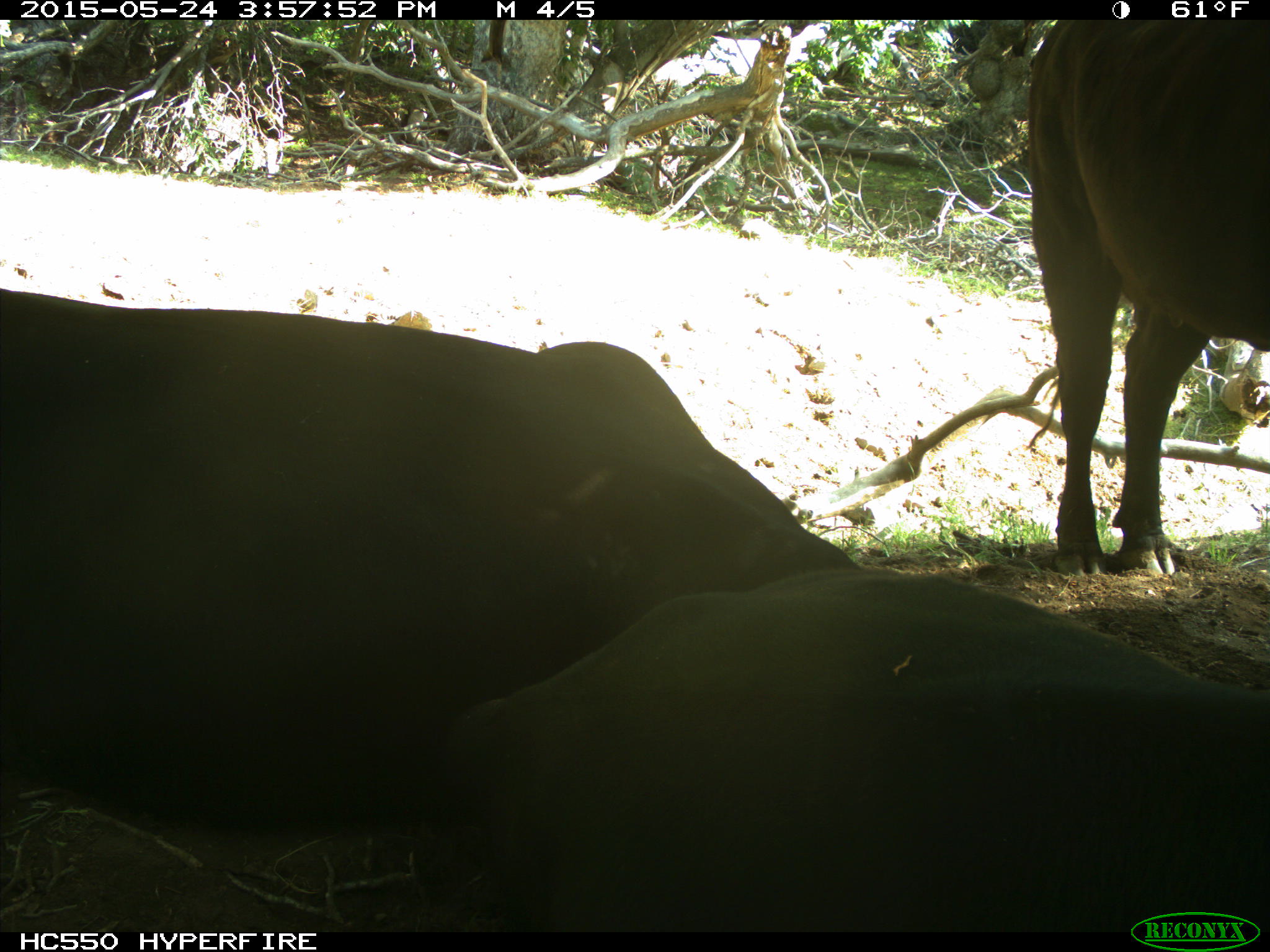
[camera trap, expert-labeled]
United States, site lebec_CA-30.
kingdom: Animalia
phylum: Chordata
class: Mammalia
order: Artiodactyla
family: Bovidae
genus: Bos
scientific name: Bos taurus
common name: domestic cow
Bos taurus (domestic cow).